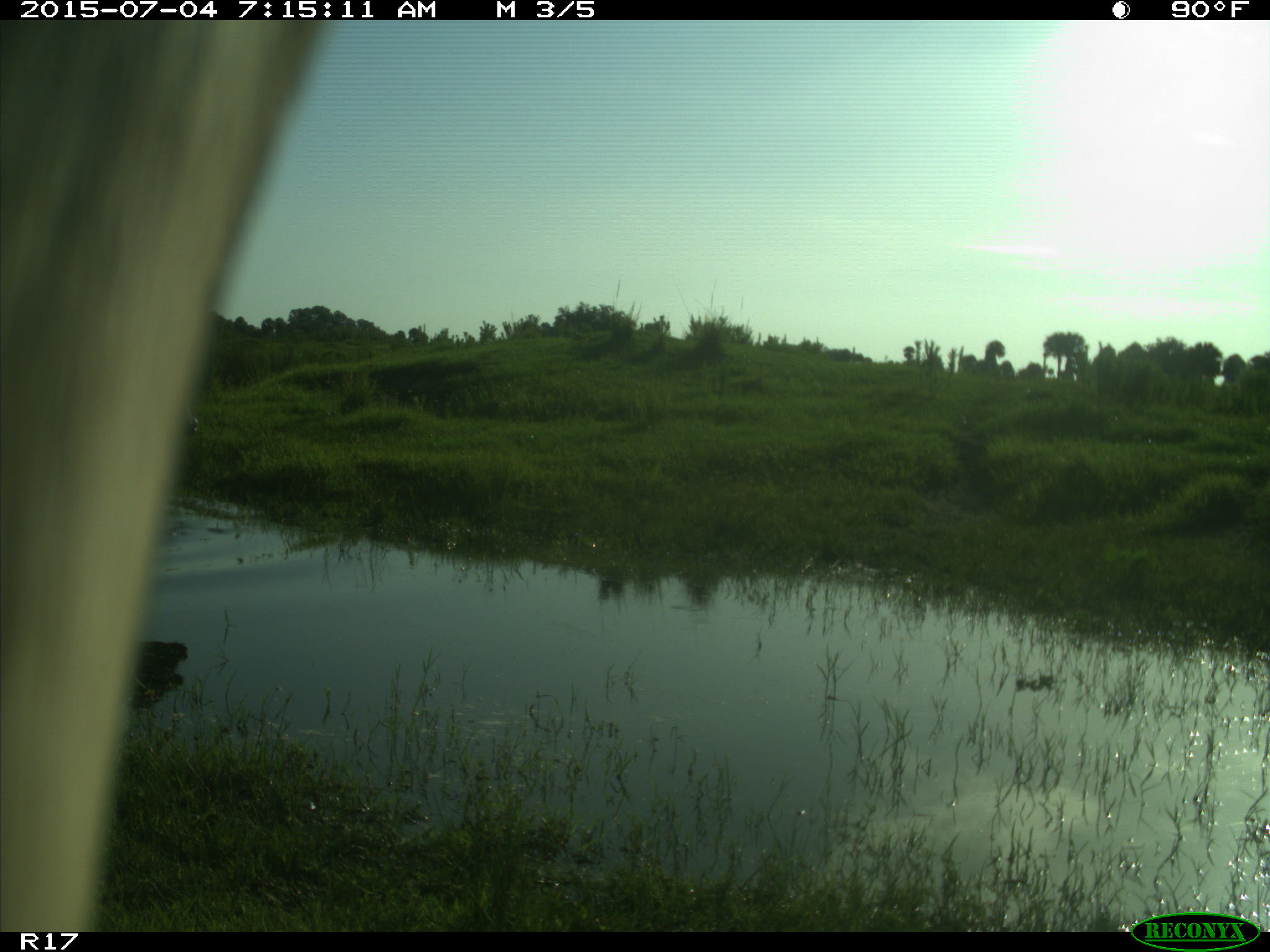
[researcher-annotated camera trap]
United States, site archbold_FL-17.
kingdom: Animalia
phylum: Chordata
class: Mammalia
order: Artiodactyla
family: Bovidae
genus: Bos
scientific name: Bos taurus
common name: domestic cow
Bos taurus (domestic cow).